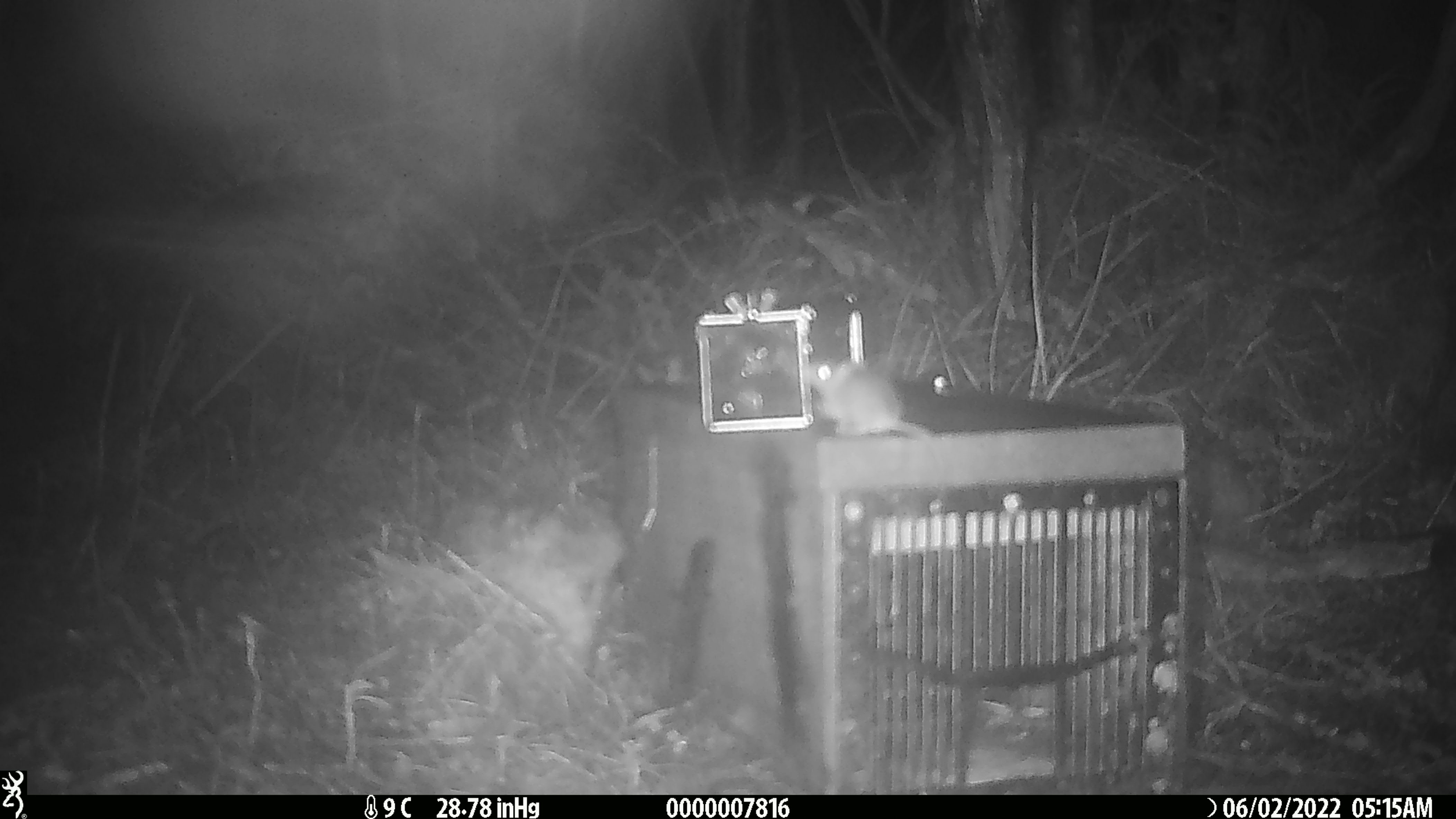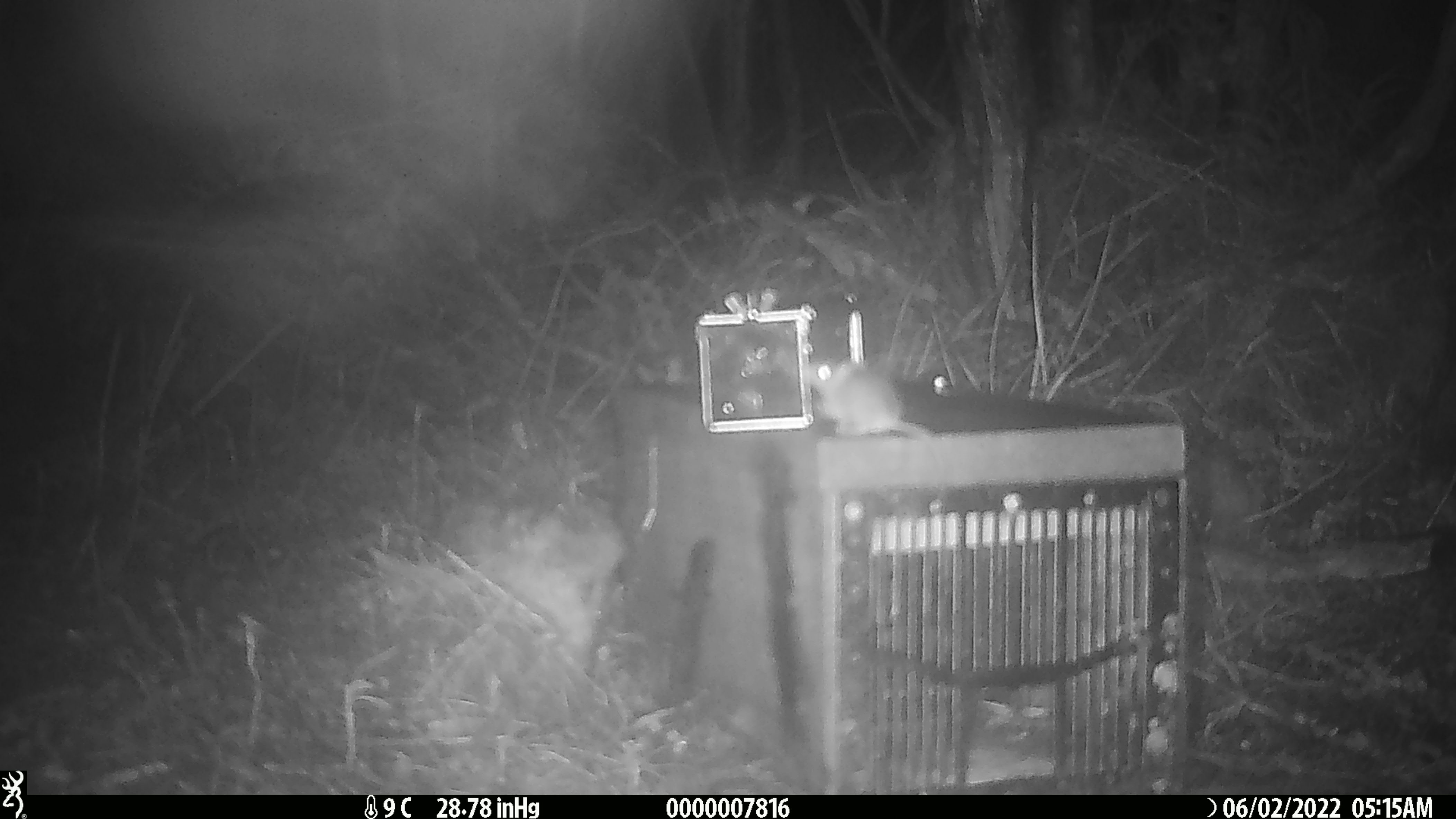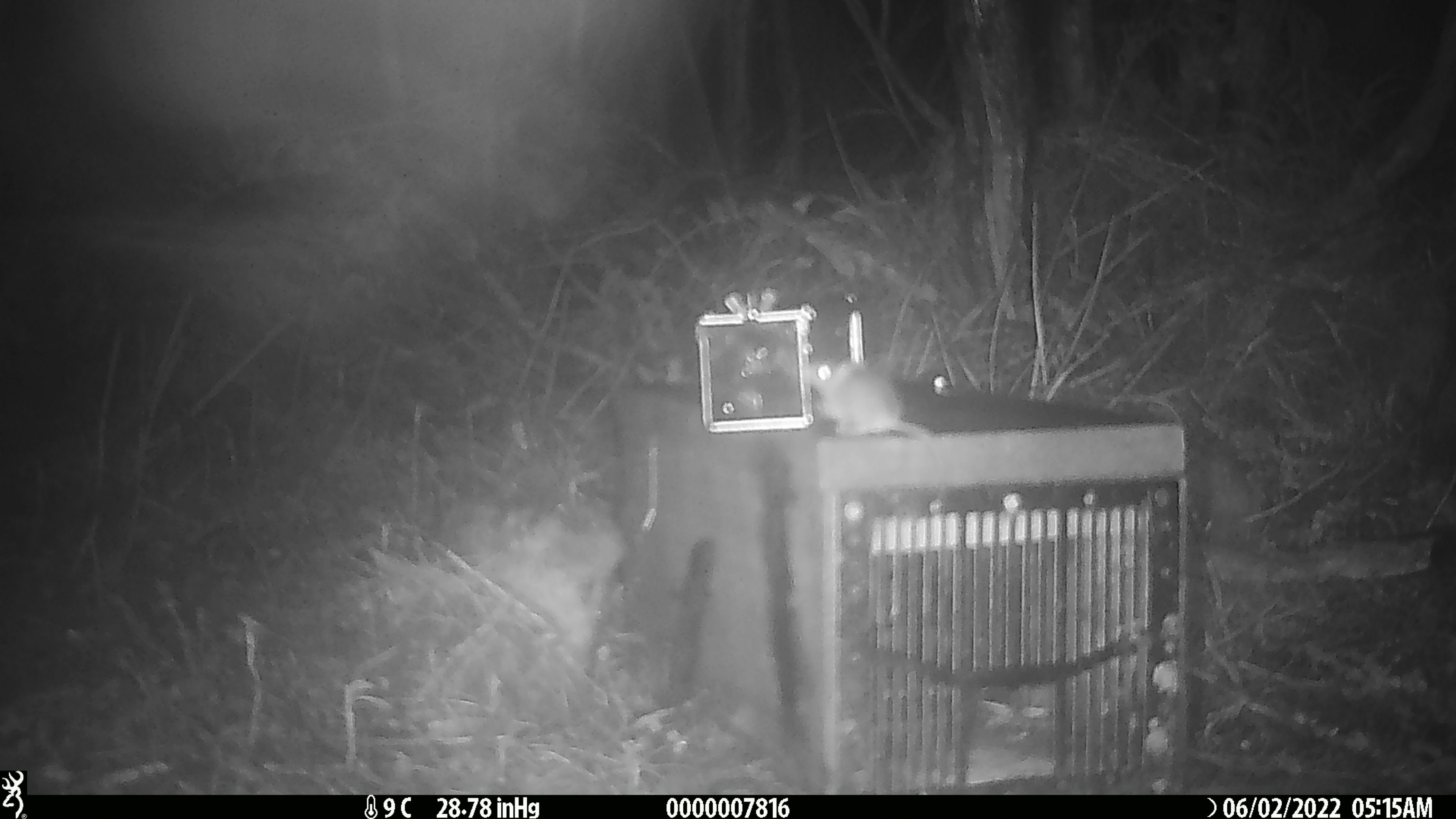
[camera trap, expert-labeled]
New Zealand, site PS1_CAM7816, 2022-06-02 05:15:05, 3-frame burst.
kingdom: Animalia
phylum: Chordata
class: Mammalia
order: Rodentia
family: Muridae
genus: Mus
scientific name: Mus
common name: mouse